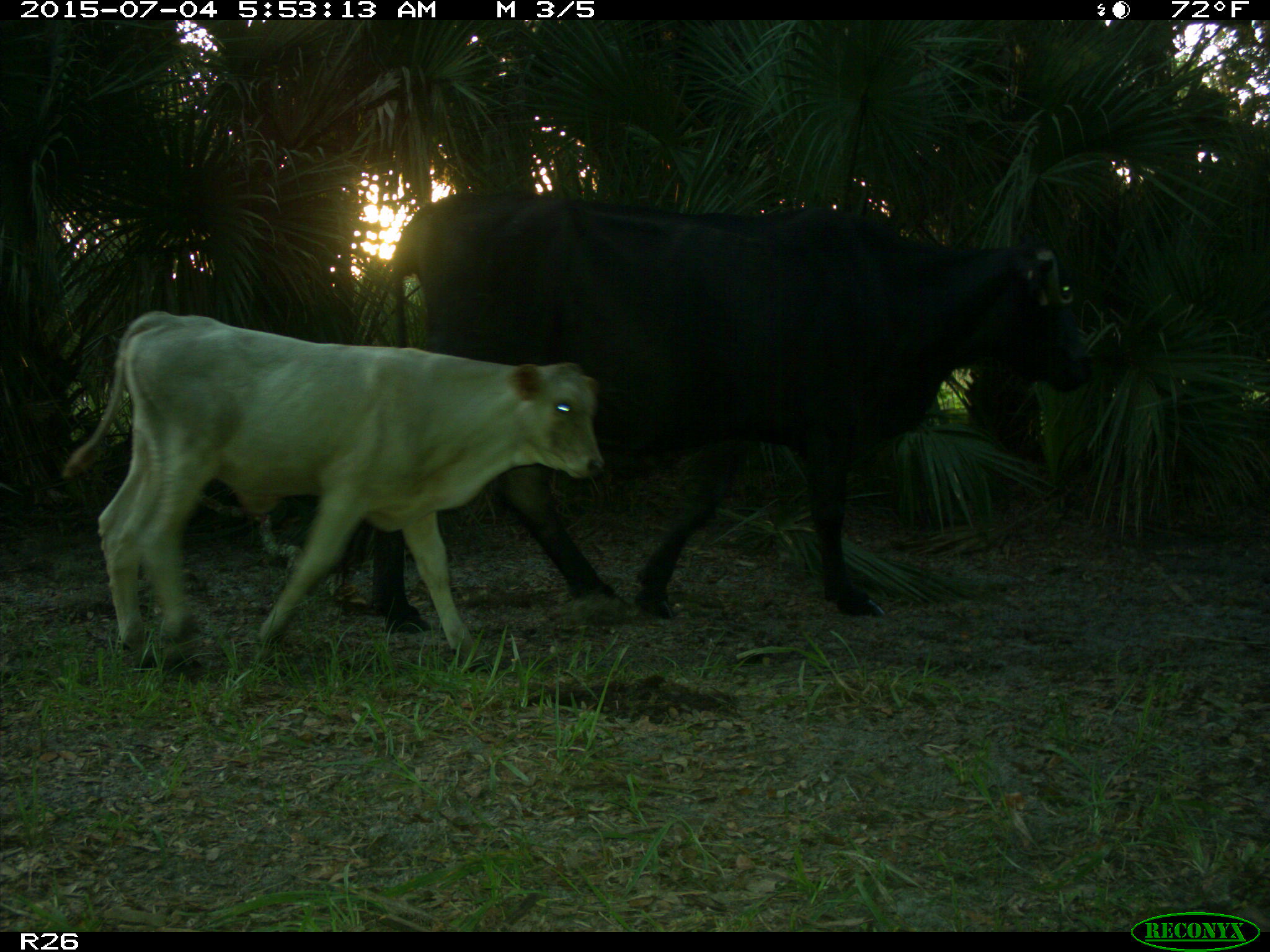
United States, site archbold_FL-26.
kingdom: Animalia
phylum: Chordata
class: Mammalia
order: Artiodactyla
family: Bovidae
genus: Bos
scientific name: Bos taurus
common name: domestic cow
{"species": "Bos taurus (domestic cow)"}